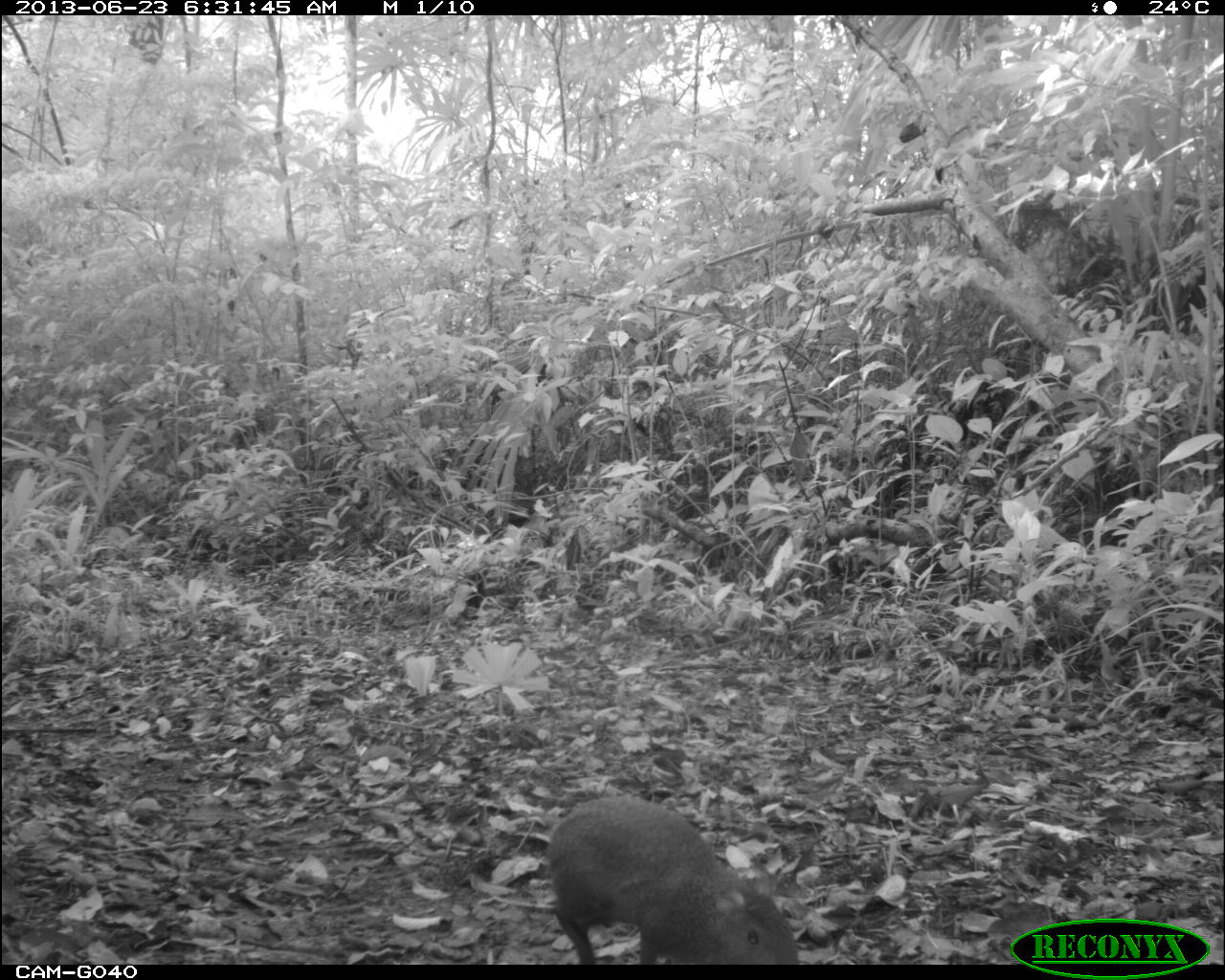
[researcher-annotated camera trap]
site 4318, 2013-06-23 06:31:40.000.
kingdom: Animalia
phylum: Chordata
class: Mammalia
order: Rodentia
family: Dasyproctidae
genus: Dasyprocta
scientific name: Dasyprocta punctata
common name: central american agouti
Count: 1.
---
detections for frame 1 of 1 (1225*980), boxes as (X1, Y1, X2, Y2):
dasyprocta punctata: (548, 797, 799, 961)